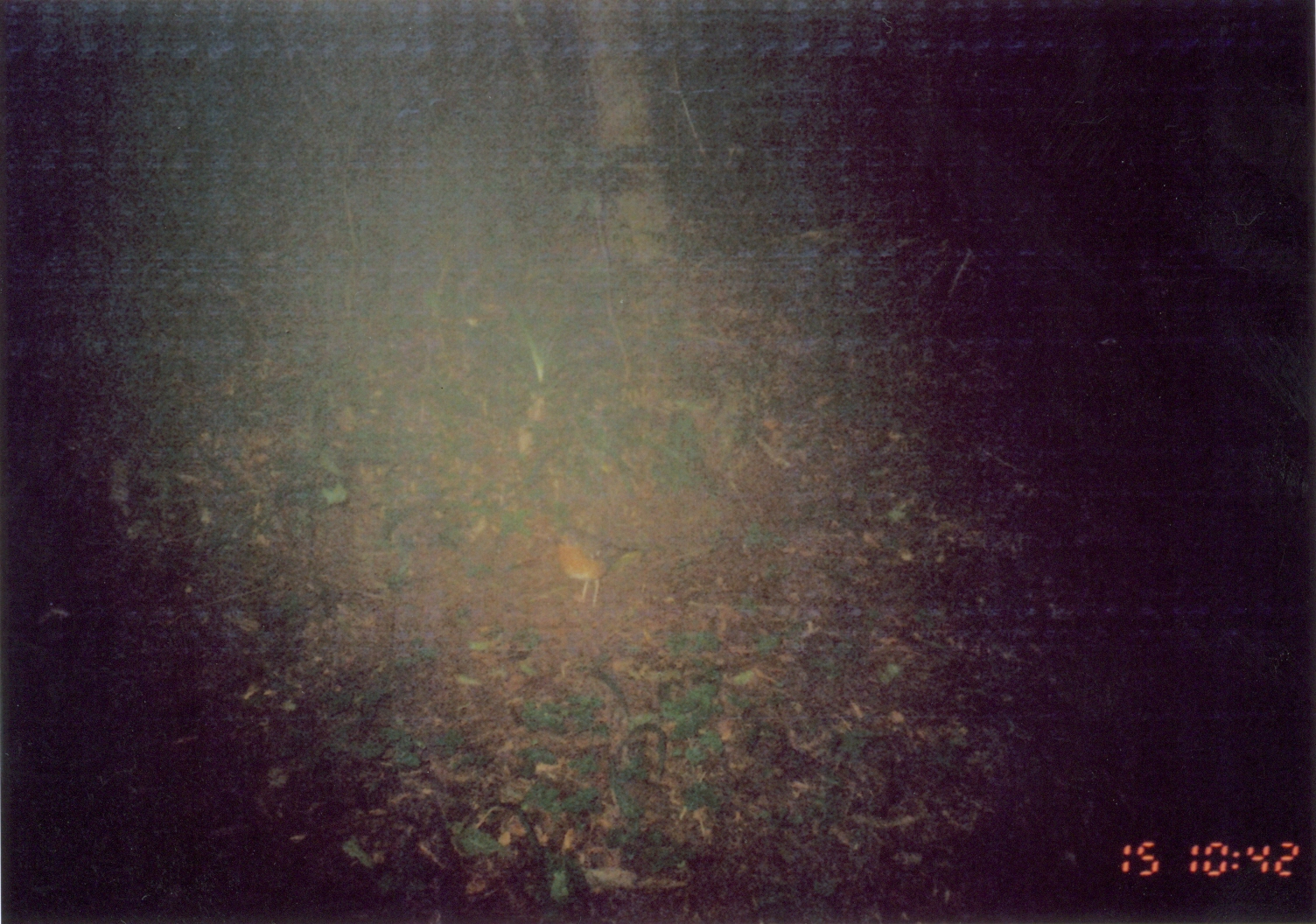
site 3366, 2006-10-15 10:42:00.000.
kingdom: Animalia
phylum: Chordata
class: Aves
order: Passeriformes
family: Turdidae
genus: Geokichla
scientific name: Geokichla gurneyi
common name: orange ground-thrush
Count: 1.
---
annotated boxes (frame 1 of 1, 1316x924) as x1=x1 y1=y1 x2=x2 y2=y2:
geokichla gurneyi: x1=551 y1=522 x2=640 y2=610